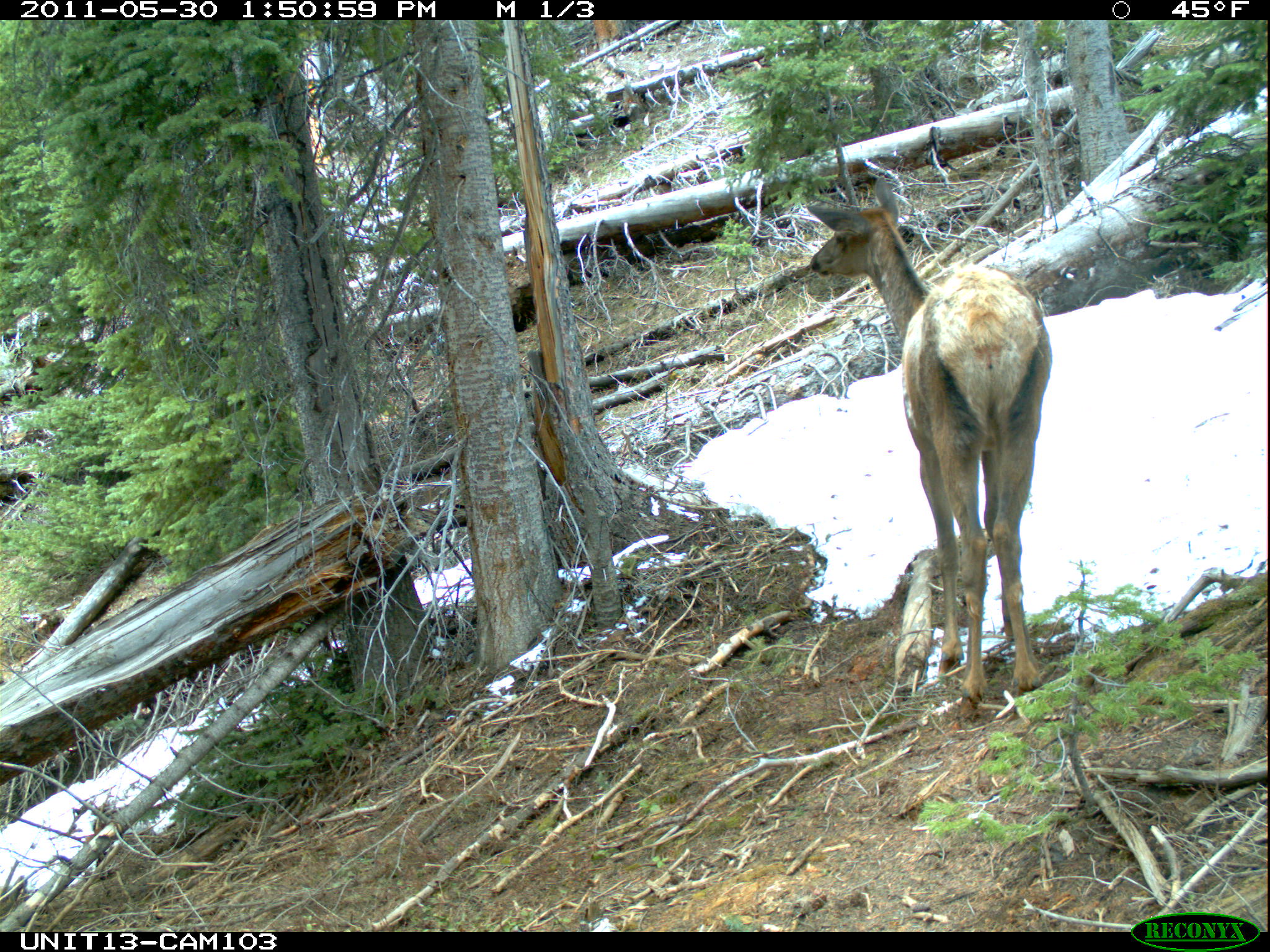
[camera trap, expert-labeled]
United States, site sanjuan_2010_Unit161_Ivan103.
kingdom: Animalia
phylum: Chordata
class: Mammalia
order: Artiodactyla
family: Cervidae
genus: Cervus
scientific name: Cervus elaphus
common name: red deer